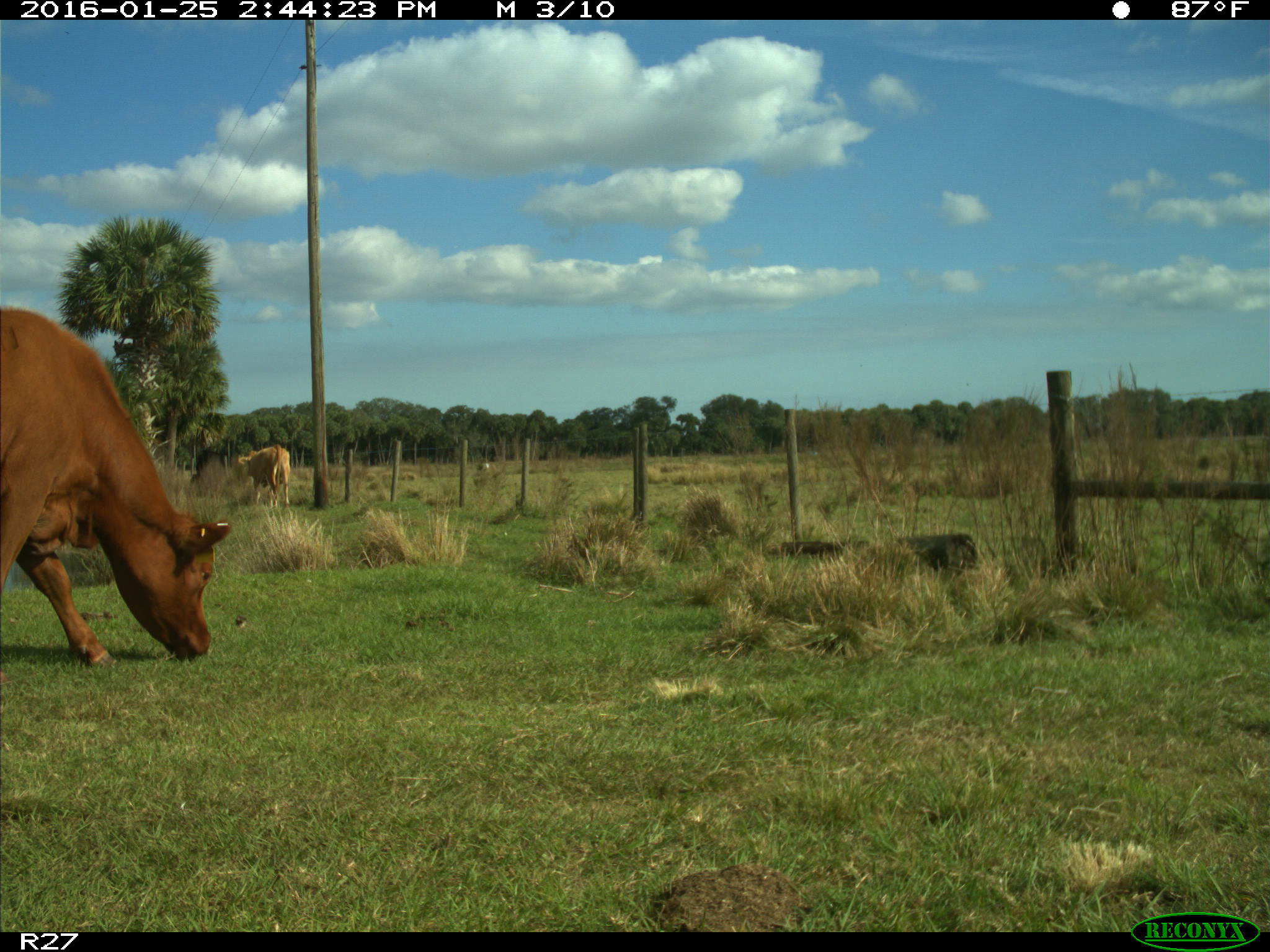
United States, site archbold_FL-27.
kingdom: Animalia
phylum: Chordata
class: Mammalia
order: Artiodactyla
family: Bovidae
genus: Bos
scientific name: Bos taurus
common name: domestic cow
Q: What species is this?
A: Bos taurus (domestic cow).